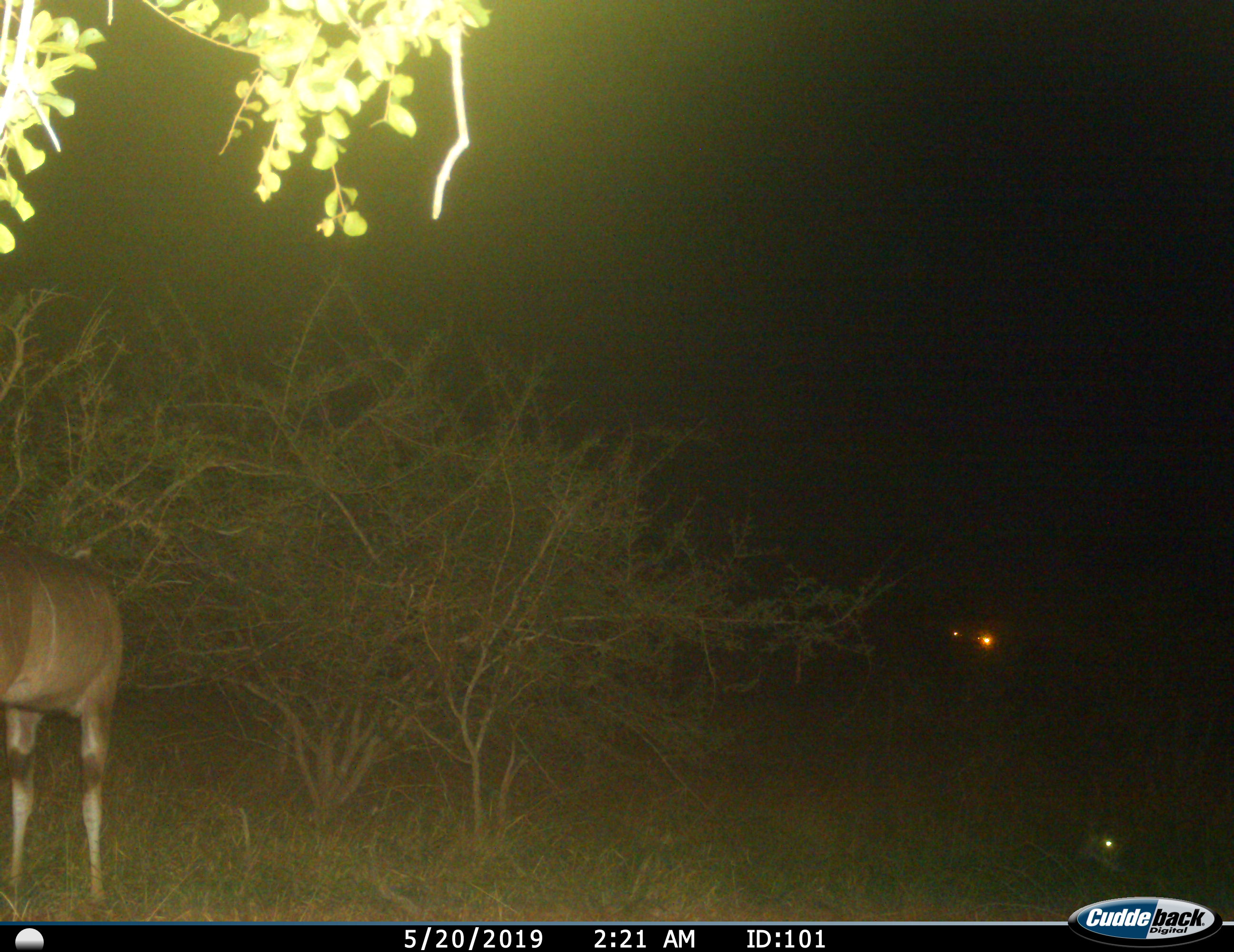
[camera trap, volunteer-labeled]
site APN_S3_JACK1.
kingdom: Animalia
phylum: Chordata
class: Mammalia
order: Artiodactyla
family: Bovidae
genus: Tragelaphus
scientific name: Tragelaphus angasii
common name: nyala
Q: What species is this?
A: Nyala (Tragelaphus angasii).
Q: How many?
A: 1.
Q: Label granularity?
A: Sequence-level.